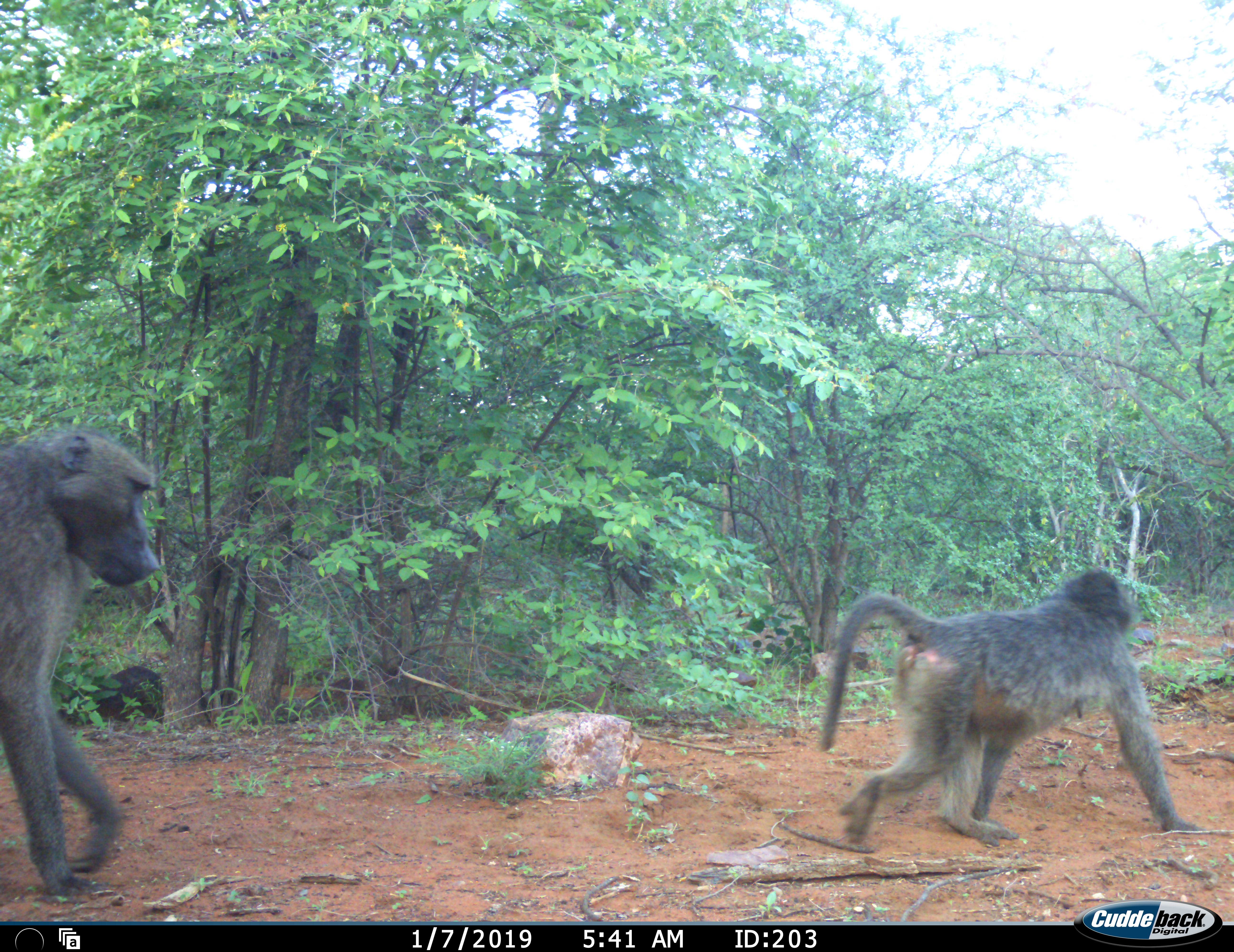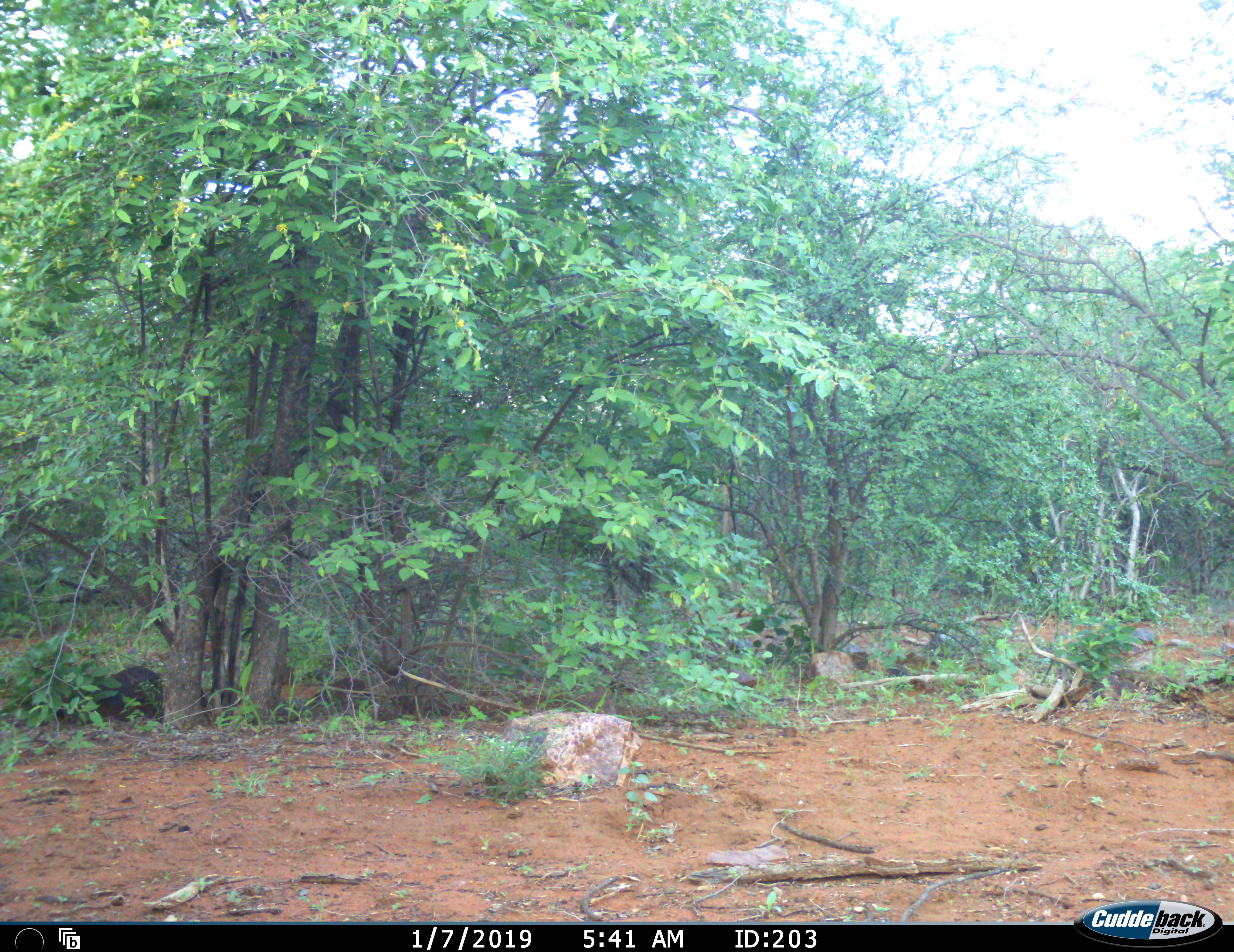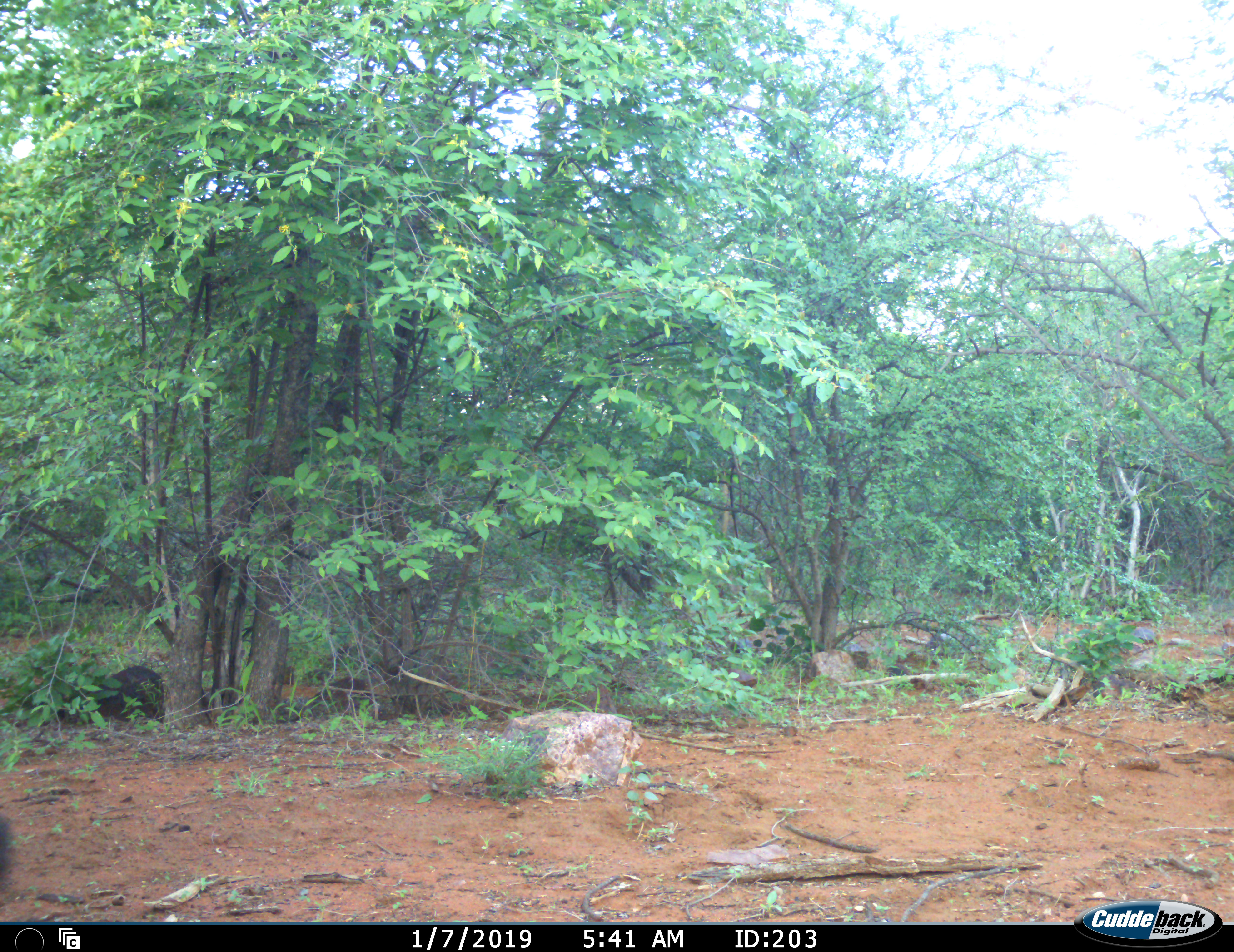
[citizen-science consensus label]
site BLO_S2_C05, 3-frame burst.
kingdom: Animalia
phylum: Chordata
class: Mammalia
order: Primates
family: Cercopithecidae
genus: Papio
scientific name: Papio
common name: baboon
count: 2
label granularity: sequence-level